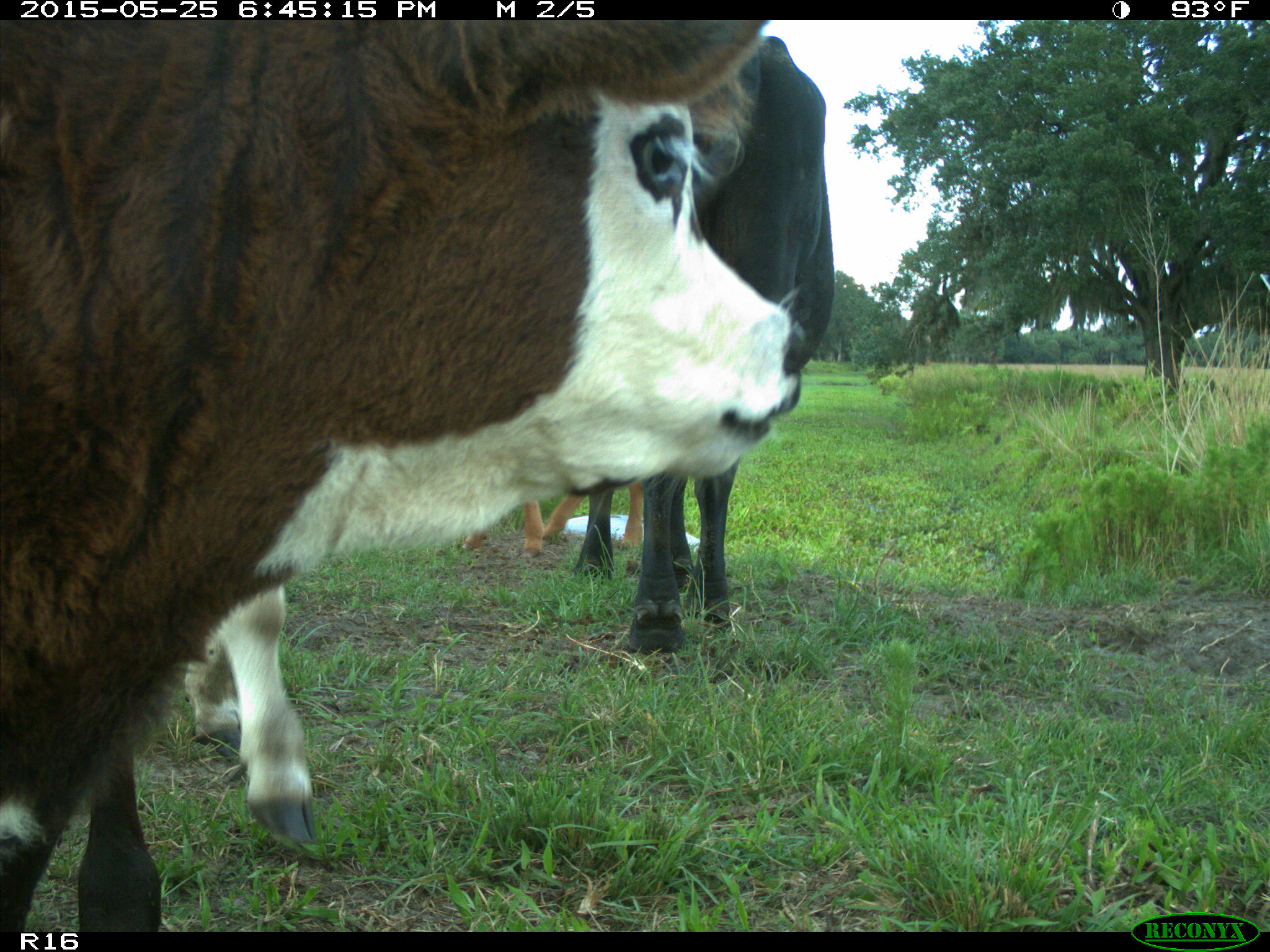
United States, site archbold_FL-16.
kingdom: Animalia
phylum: Chordata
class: Mammalia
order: Artiodactyla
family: Bovidae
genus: Bos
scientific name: Bos taurus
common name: domestic cow